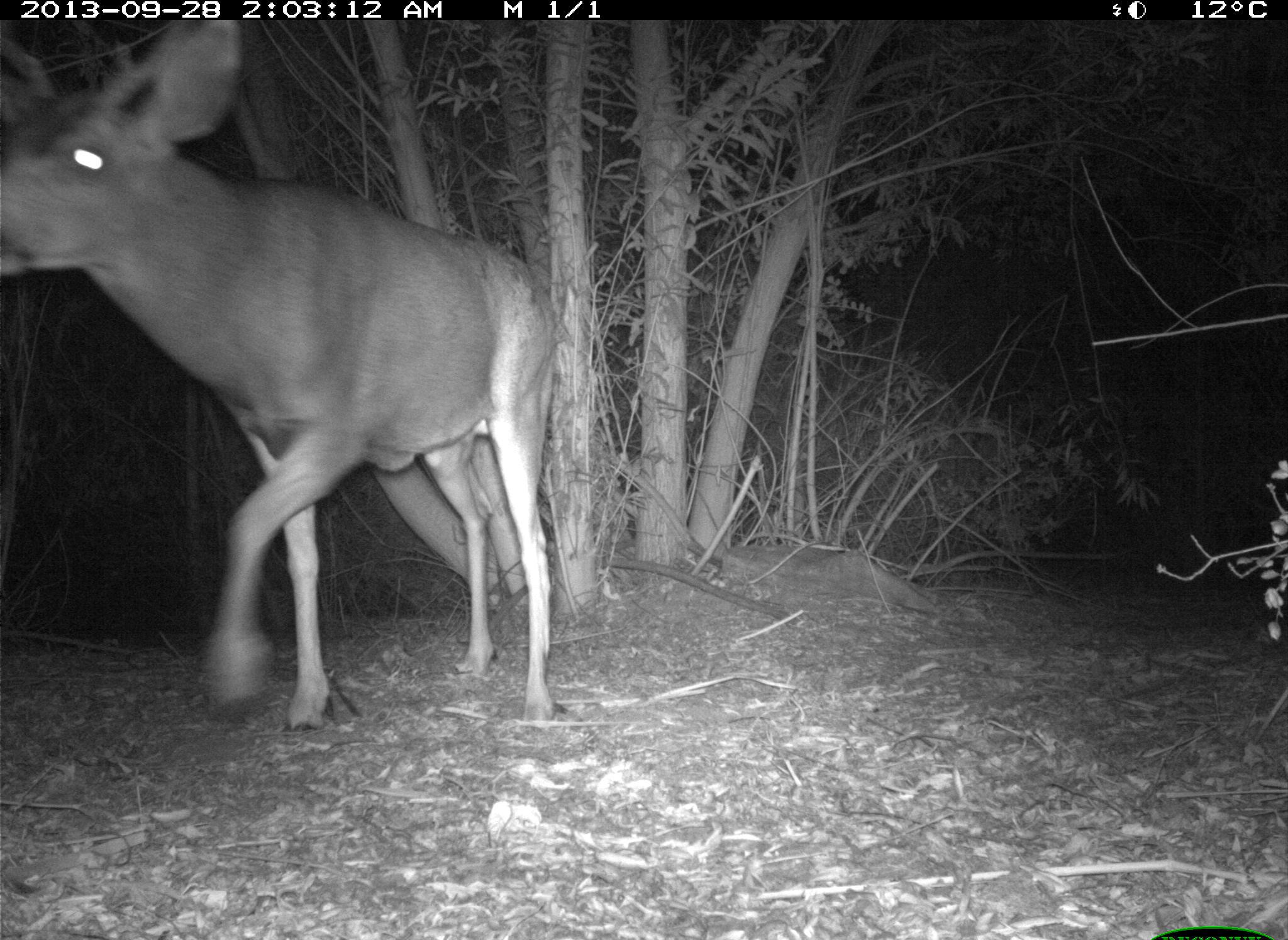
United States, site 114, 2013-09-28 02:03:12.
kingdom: Animalia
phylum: Chordata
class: Mammalia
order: Artiodactyla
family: Cervidae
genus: Odocoileus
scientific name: Odocoileus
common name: deer